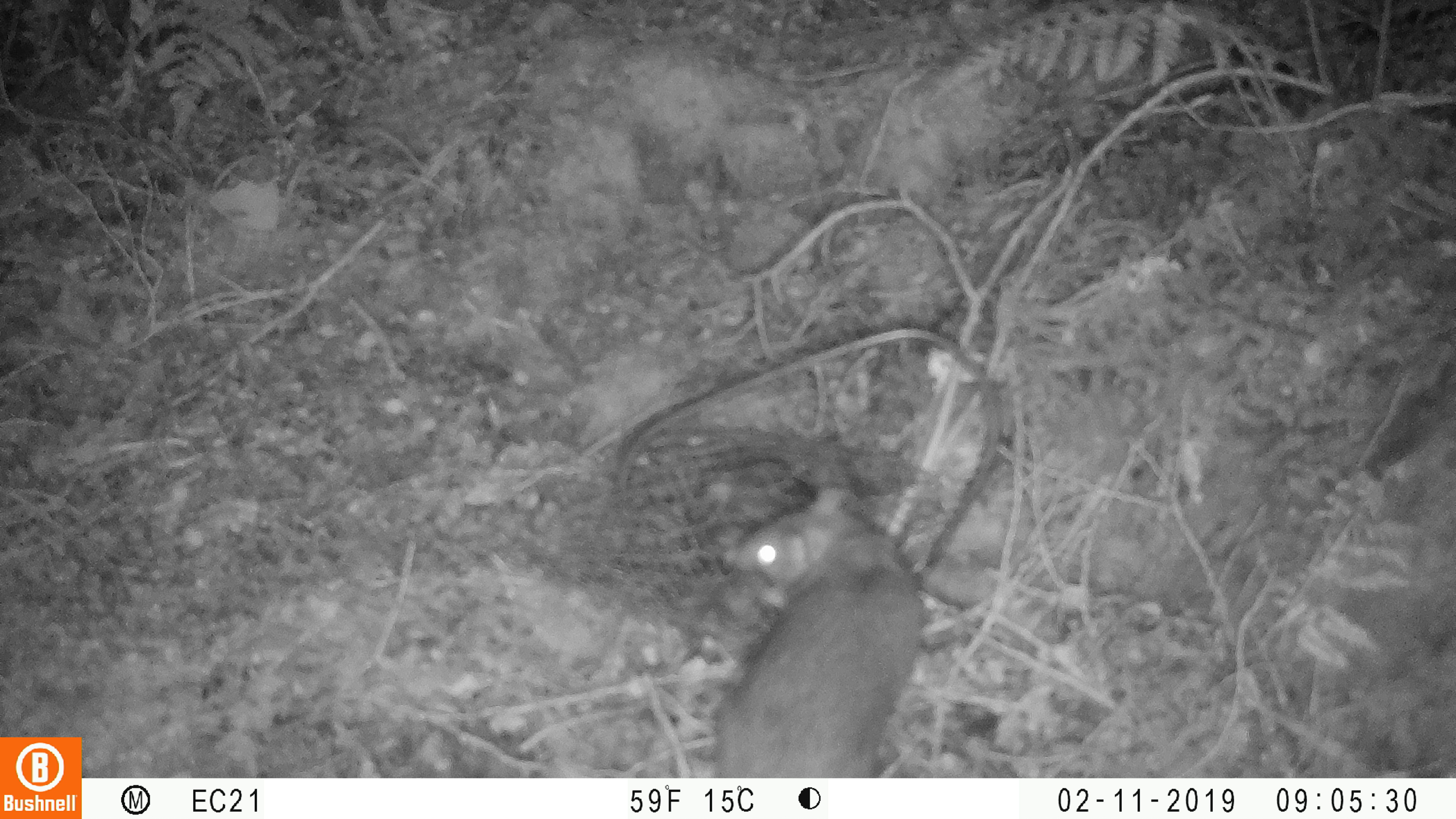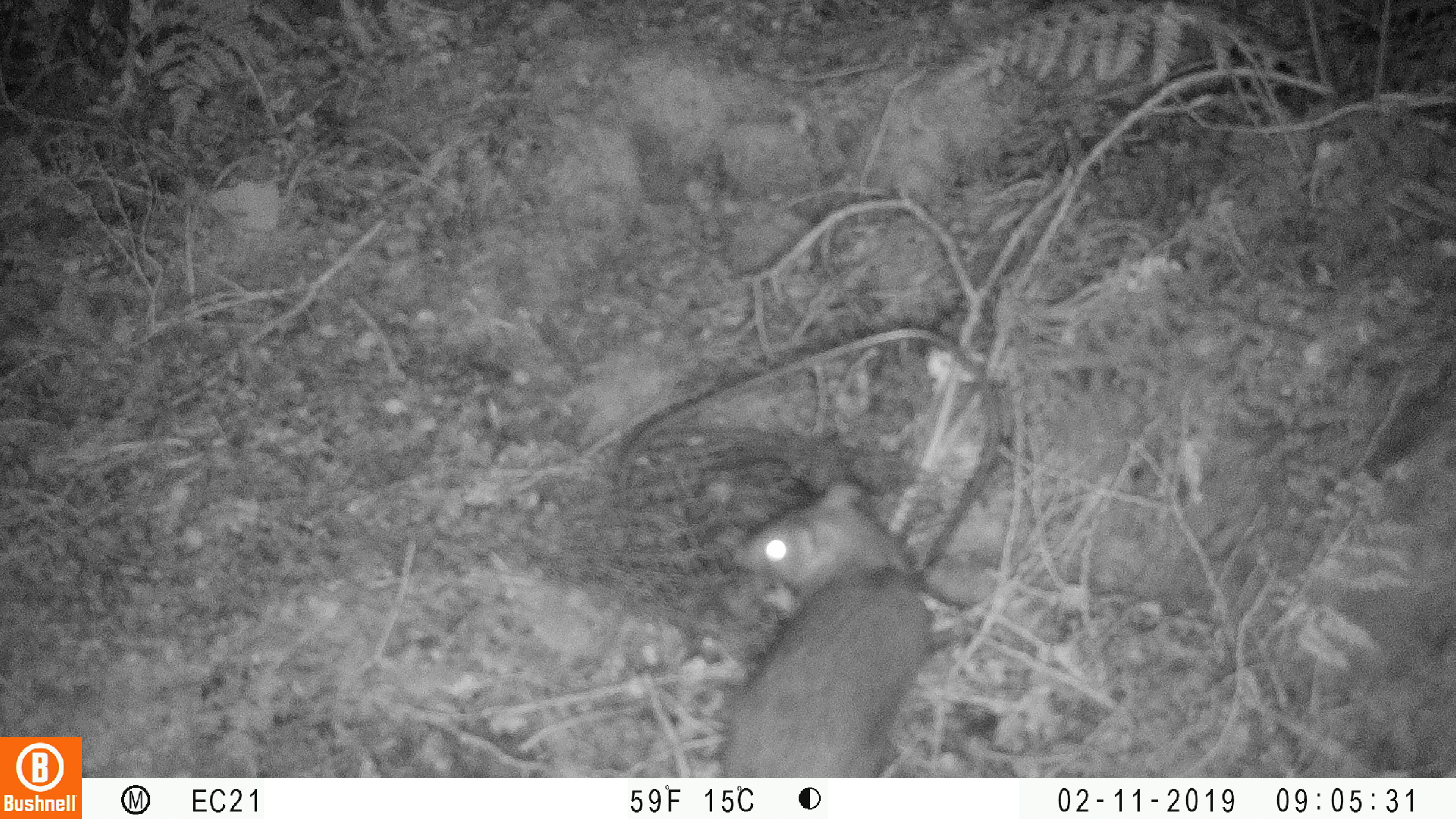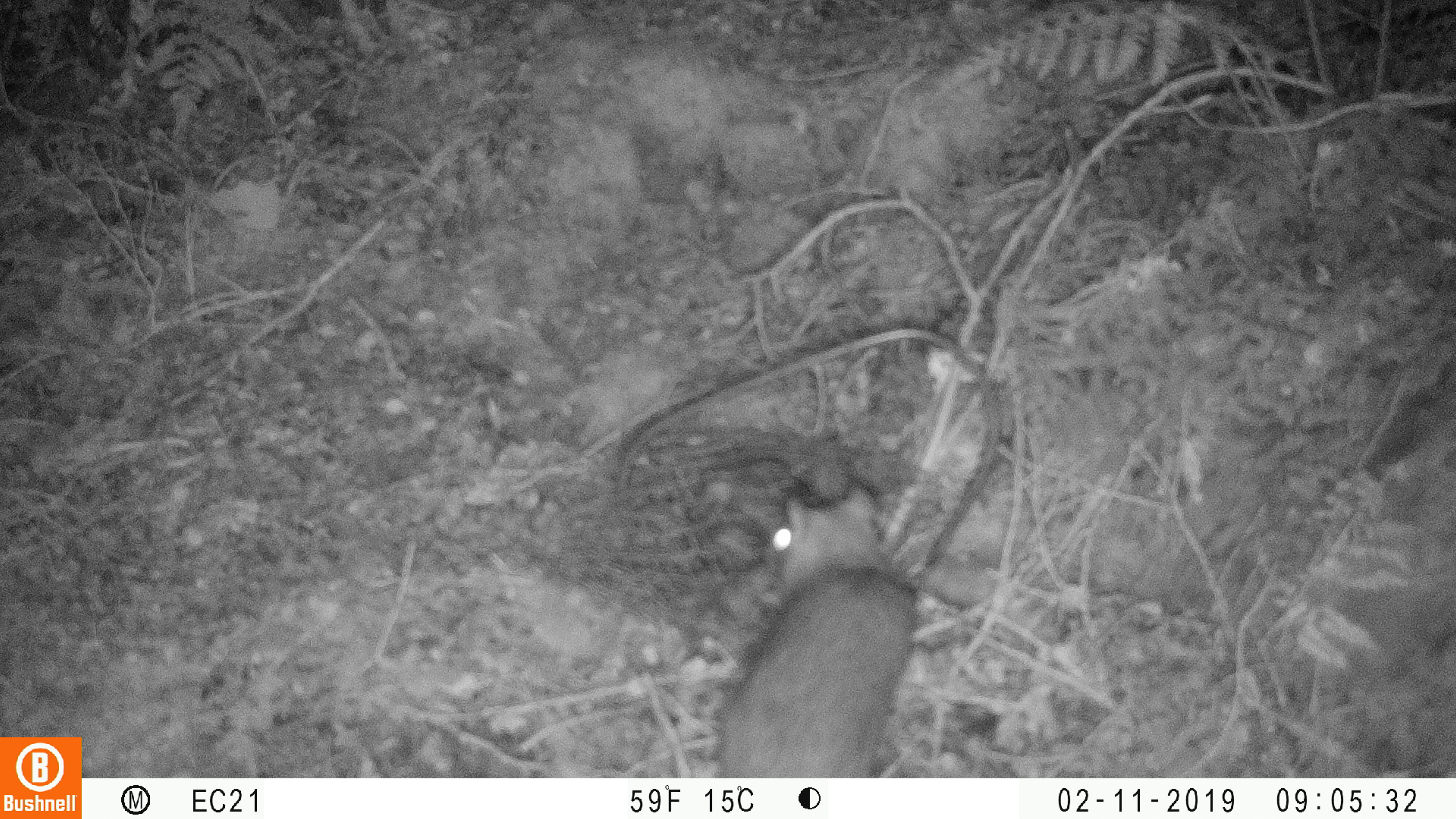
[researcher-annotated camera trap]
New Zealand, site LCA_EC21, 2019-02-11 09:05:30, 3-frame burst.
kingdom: Animalia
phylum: Chordata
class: Mammalia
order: Rodentia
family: Muridae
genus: Rattus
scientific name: Rattus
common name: rat